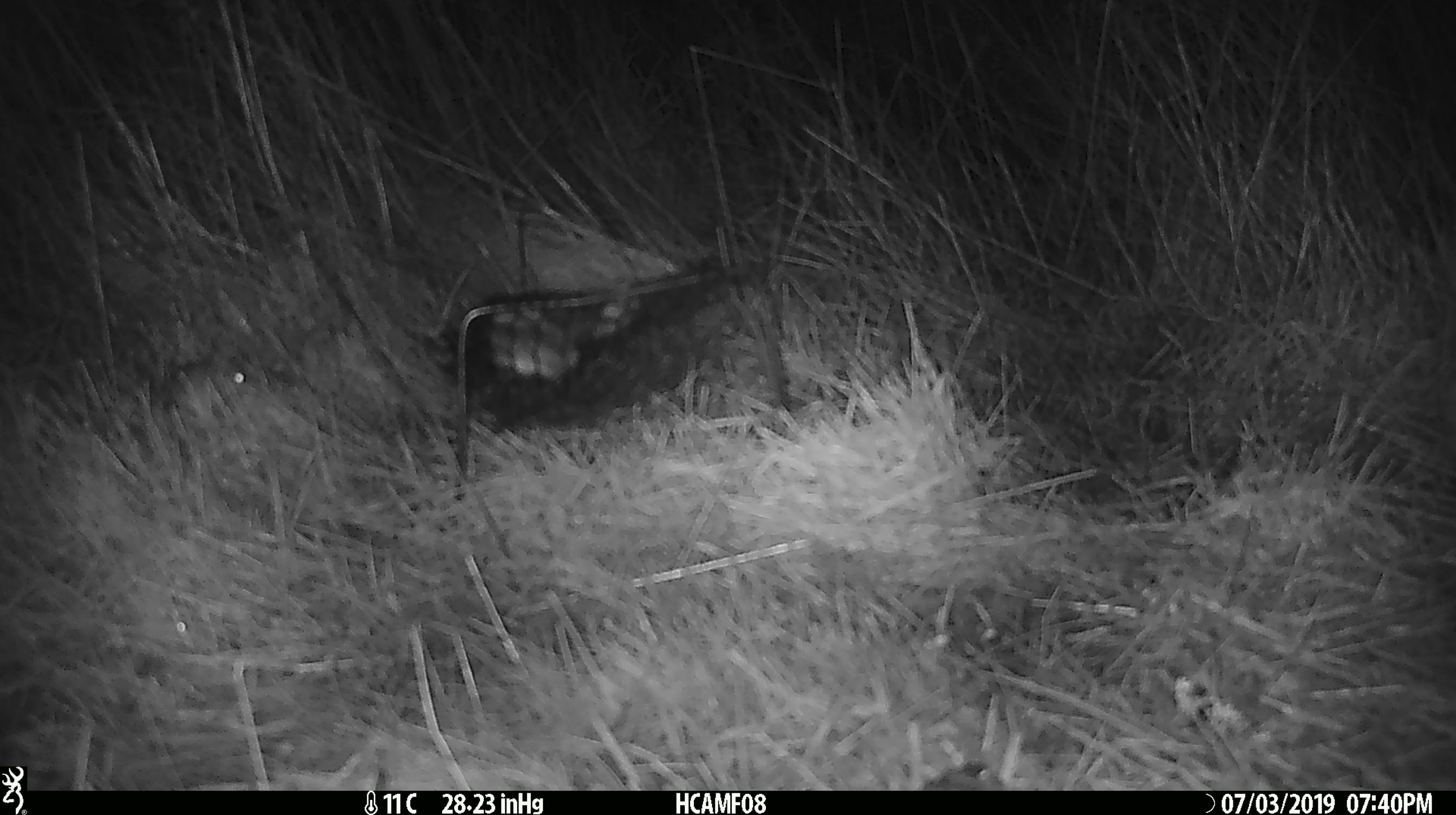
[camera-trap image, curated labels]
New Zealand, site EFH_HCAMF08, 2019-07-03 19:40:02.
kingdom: Animalia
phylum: Chordata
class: Mammalia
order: Rodentia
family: Muridae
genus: Mus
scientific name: Mus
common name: mouse